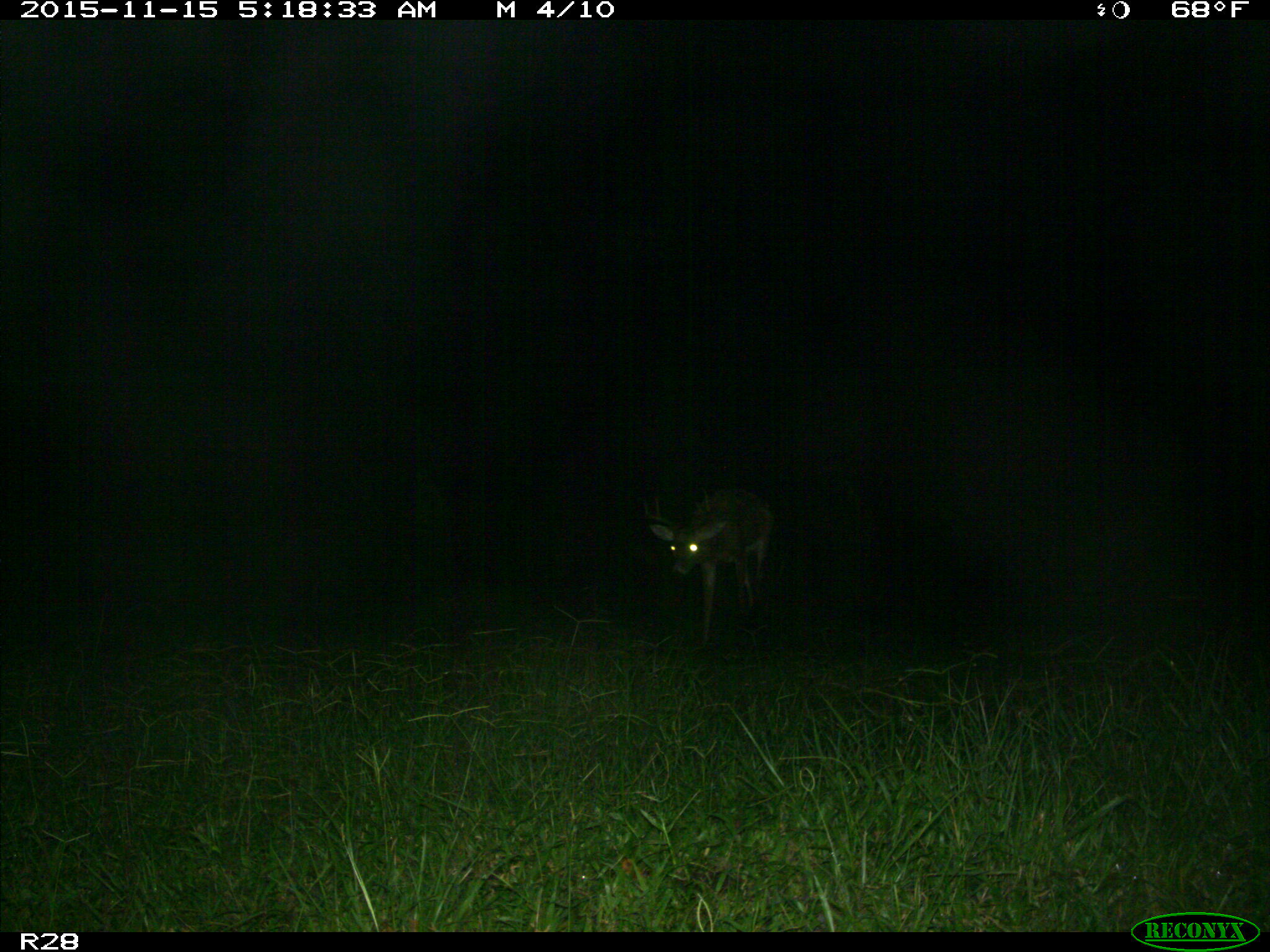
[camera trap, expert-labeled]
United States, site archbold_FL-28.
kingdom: Animalia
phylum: Chordata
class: Mammalia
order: Artiodactyla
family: Cervidae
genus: Odocoileus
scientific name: Odocoileus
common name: deer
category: unidentified deer